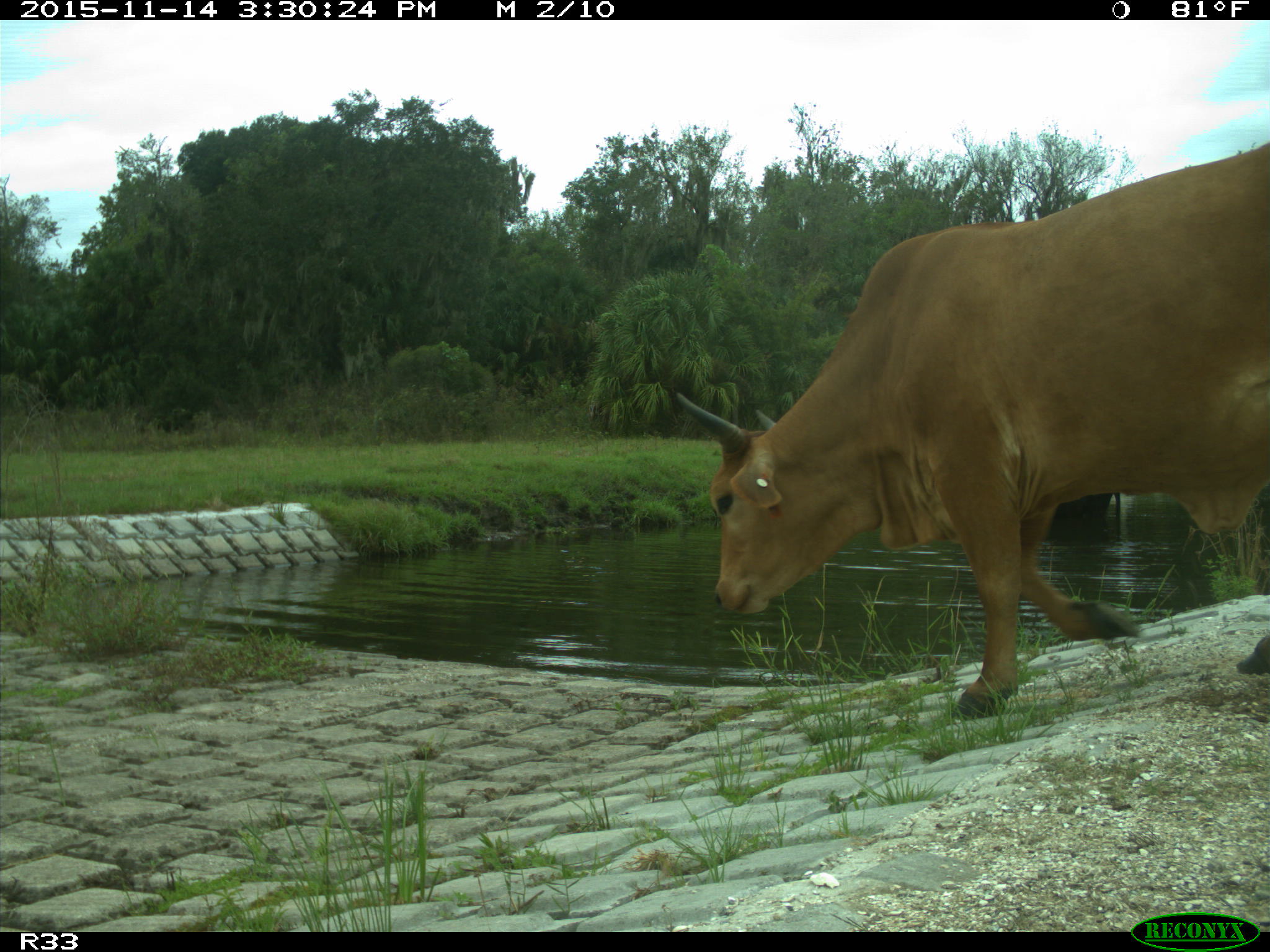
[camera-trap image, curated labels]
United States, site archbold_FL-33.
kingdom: Animalia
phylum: Chordata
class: Mammalia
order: Artiodactyla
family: Bovidae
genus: Bos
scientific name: Bos taurus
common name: domestic cow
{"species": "Bos taurus (domestic cow)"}